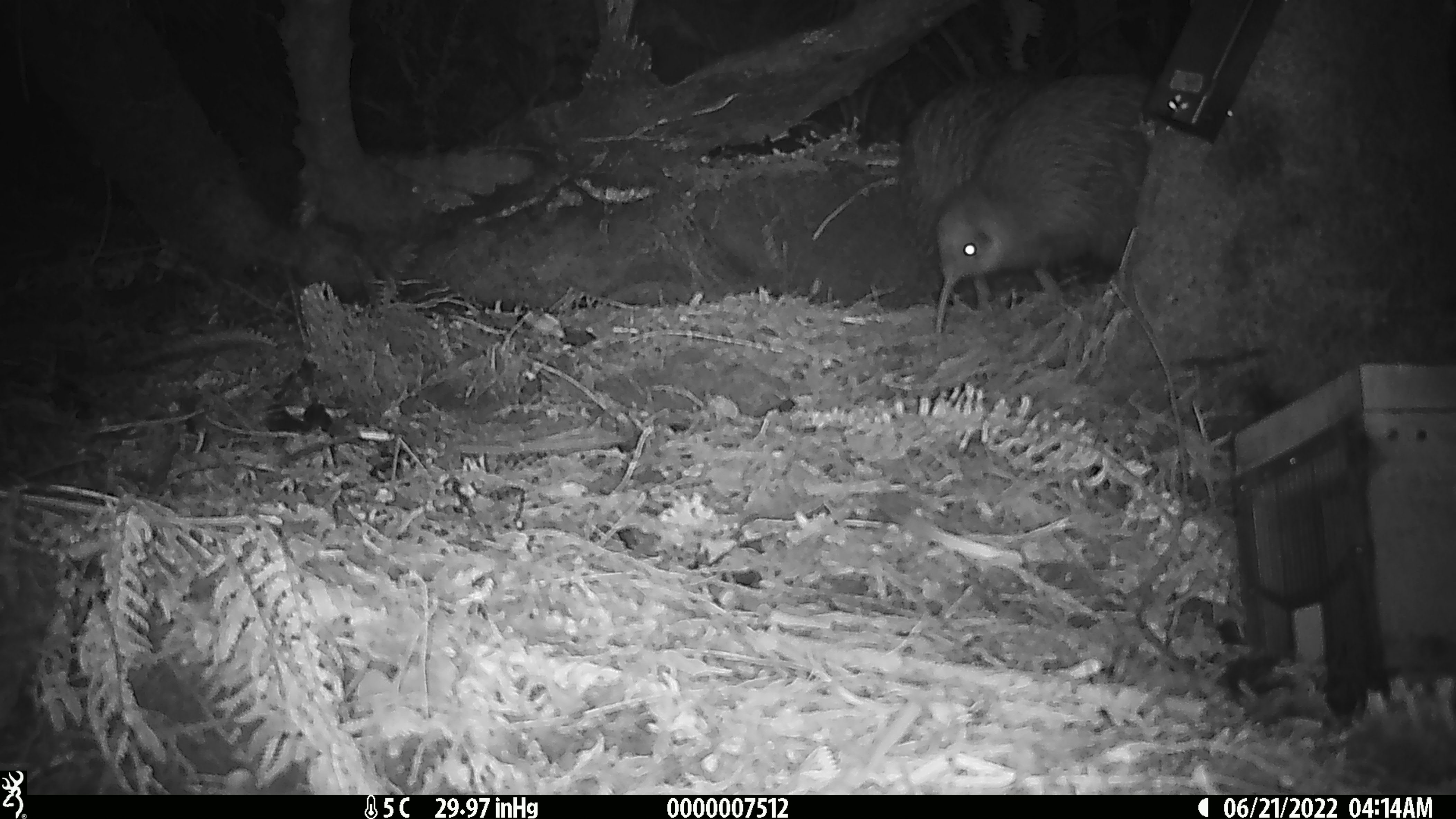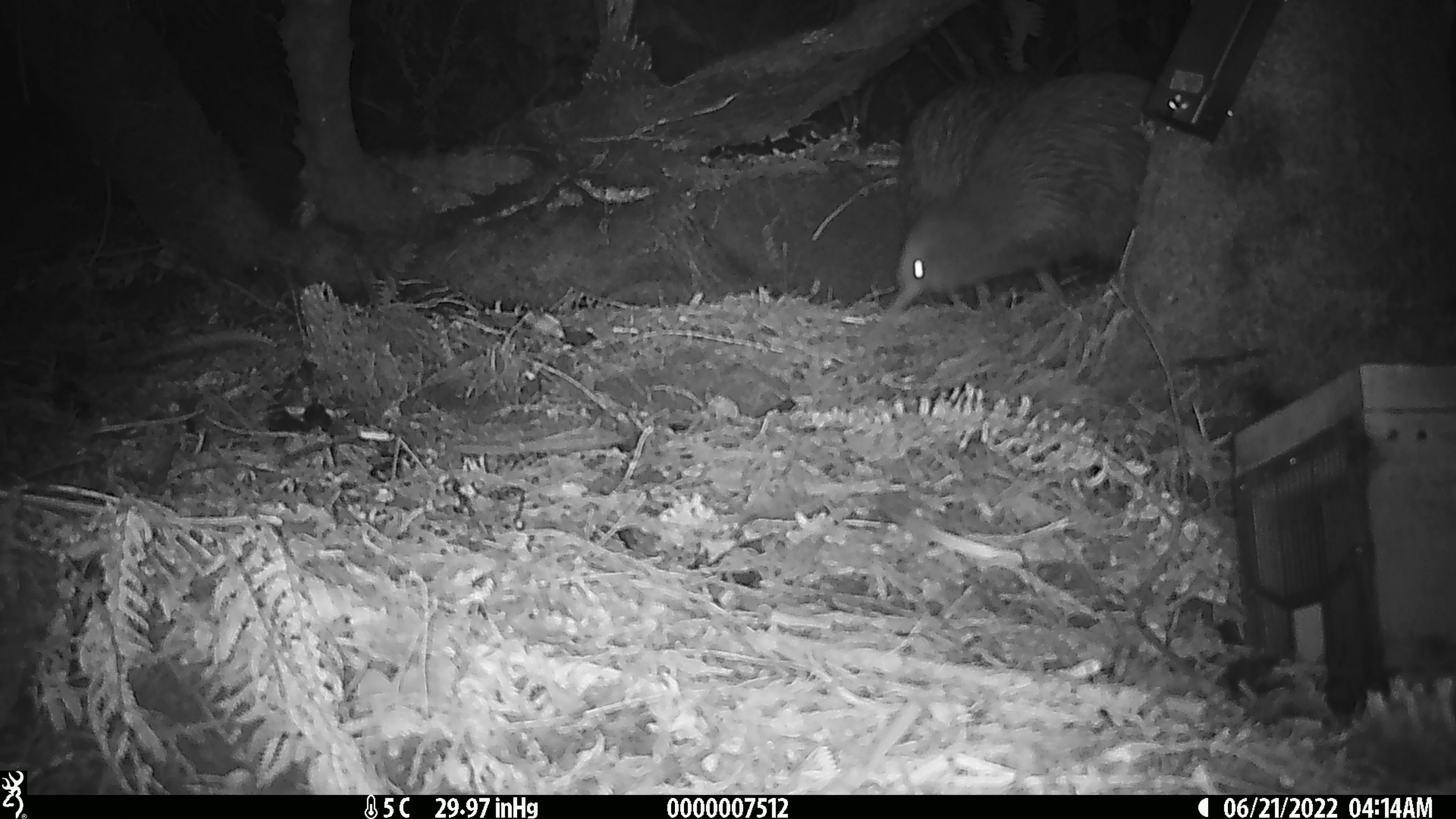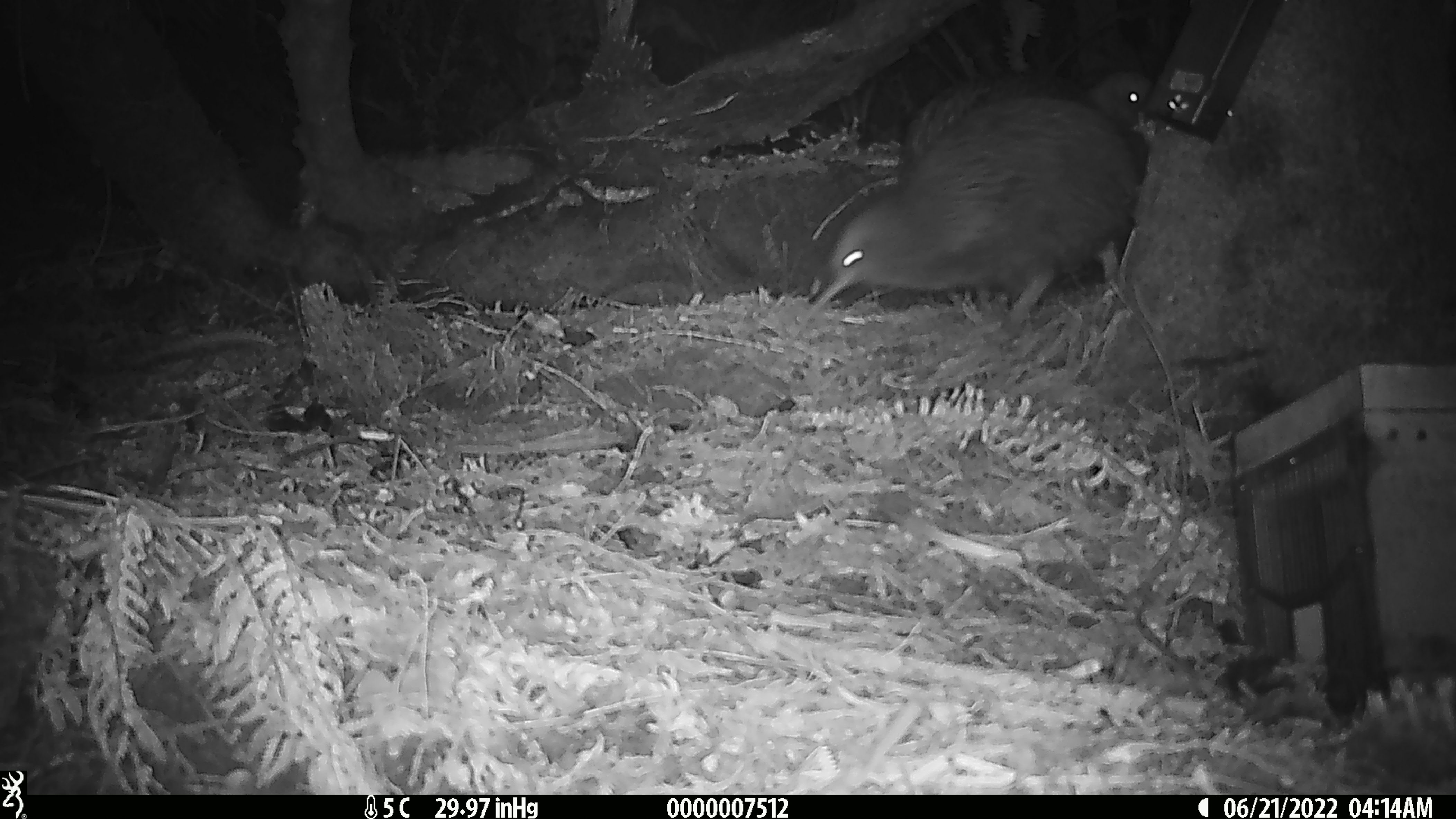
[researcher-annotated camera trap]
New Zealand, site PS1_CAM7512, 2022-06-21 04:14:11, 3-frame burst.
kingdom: Animalia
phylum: Chordata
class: Aves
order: Apterygiformes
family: Apterygidae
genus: Apteryx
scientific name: Apteryx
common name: kiwi